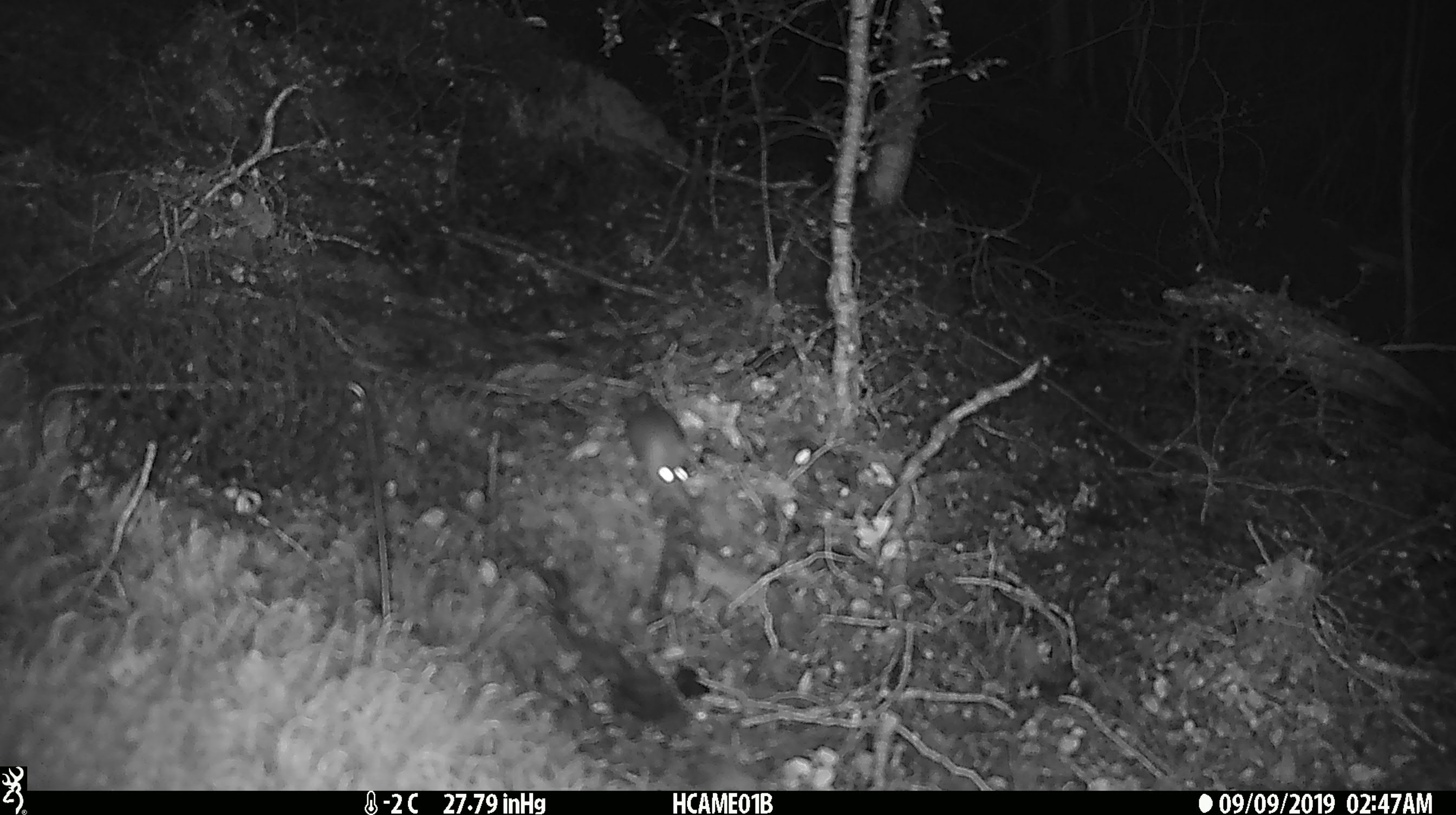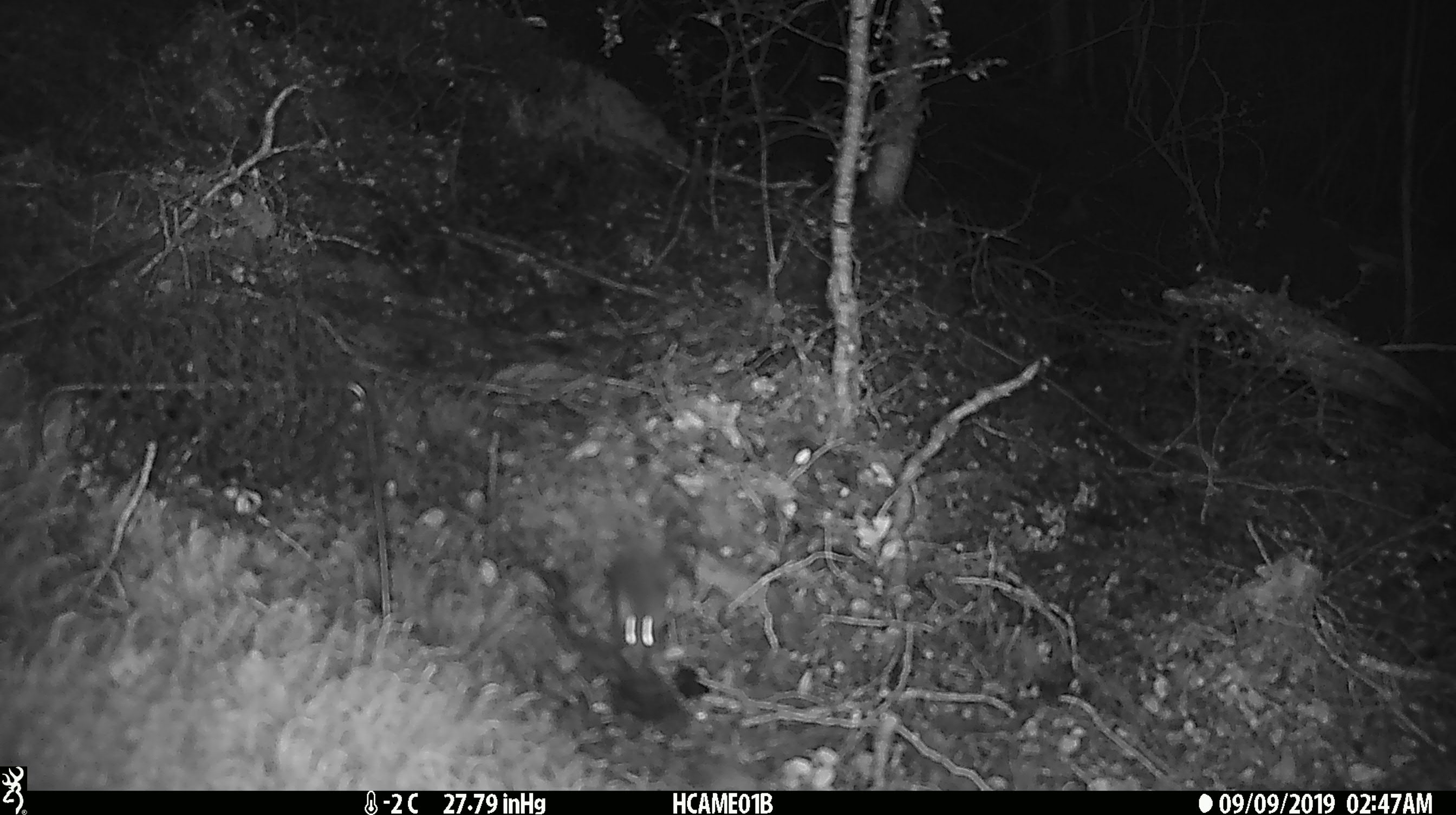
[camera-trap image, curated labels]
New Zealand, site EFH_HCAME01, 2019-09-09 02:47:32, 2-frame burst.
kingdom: Animalia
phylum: Chordata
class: Mammalia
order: Rodentia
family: Muridae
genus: Mus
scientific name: Mus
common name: mouse